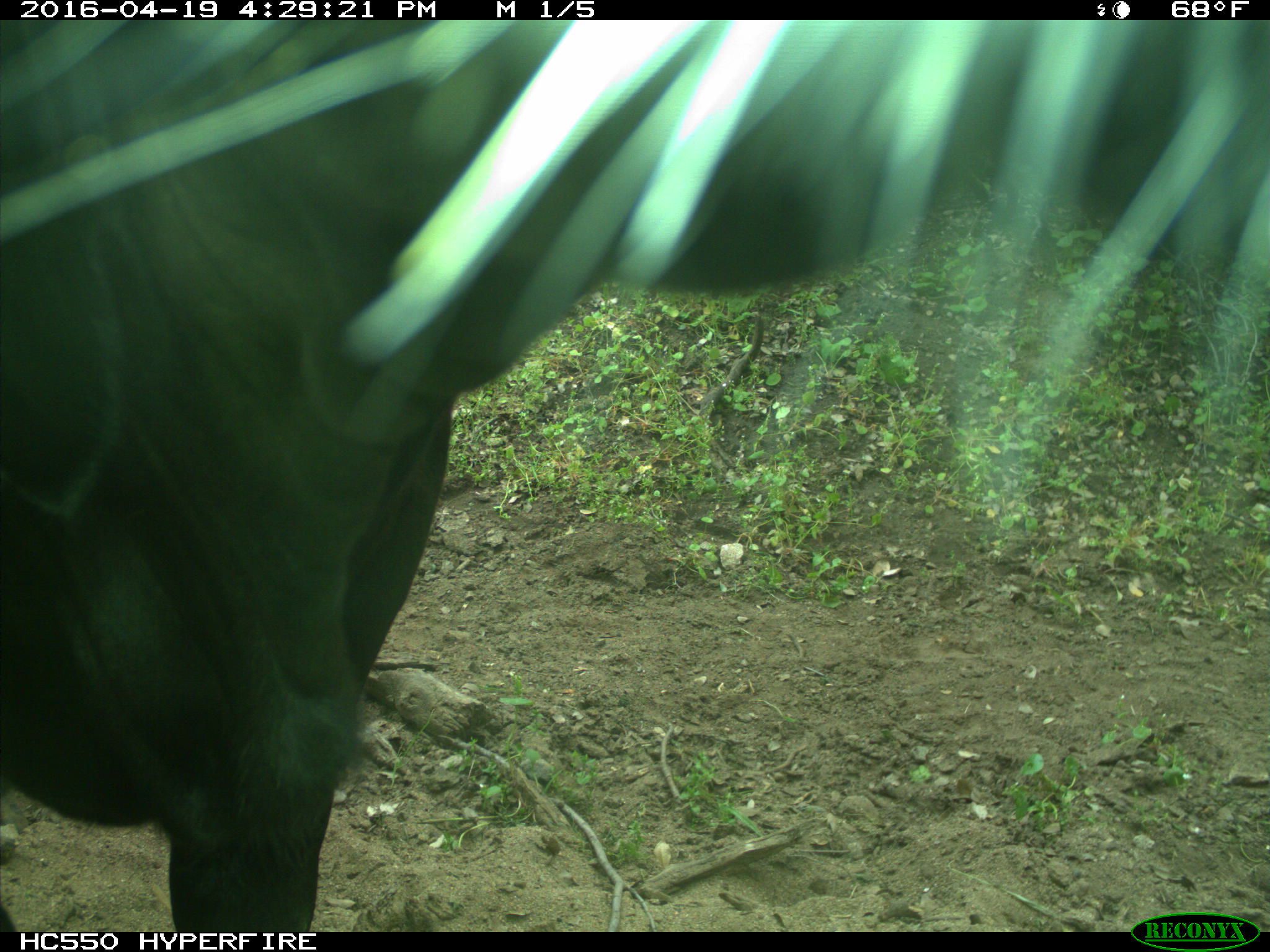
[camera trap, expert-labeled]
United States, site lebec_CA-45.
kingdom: Animalia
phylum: Chordata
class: Mammalia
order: Artiodactyla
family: Bovidae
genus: Bos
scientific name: Bos taurus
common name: domestic cow